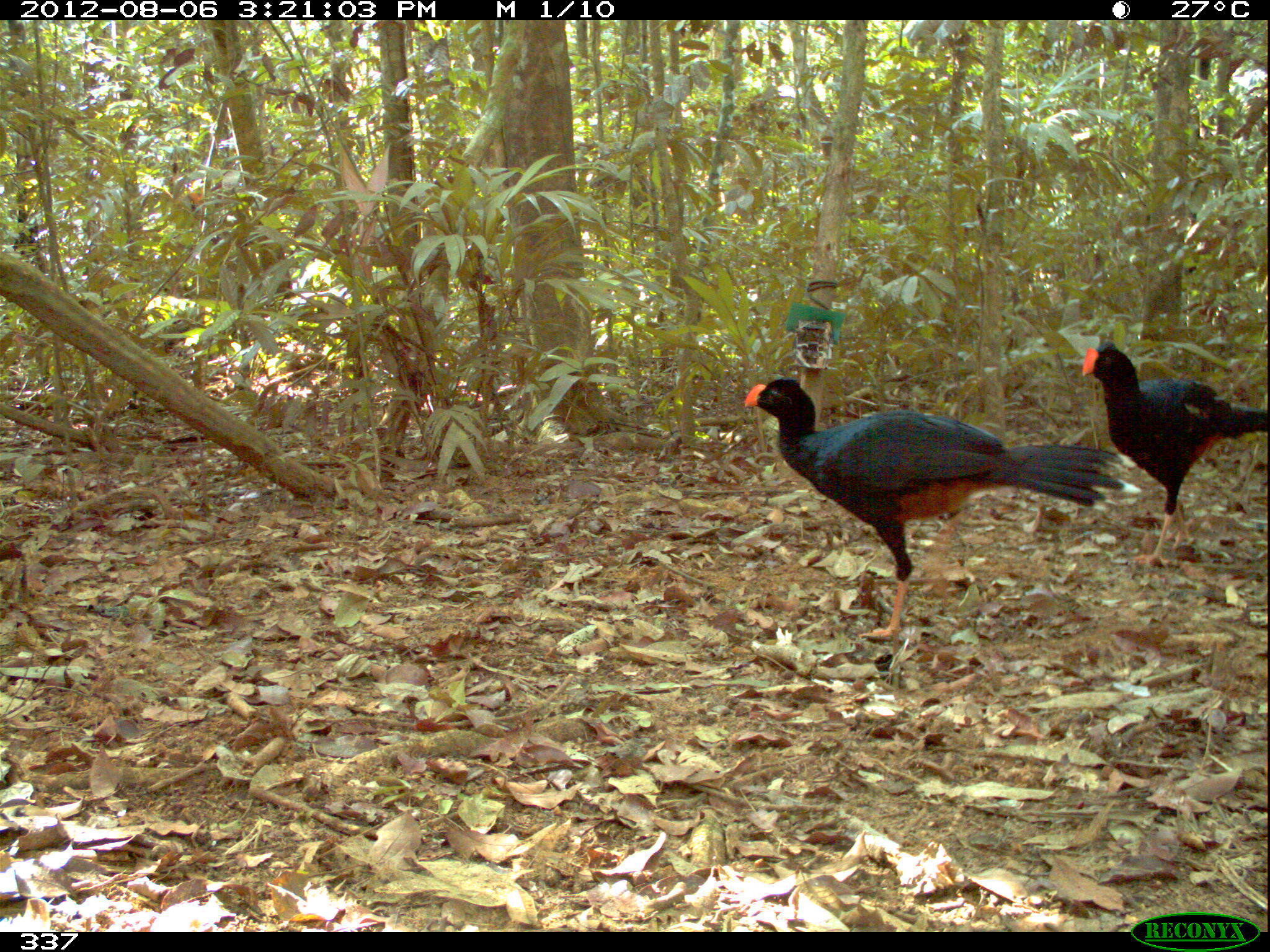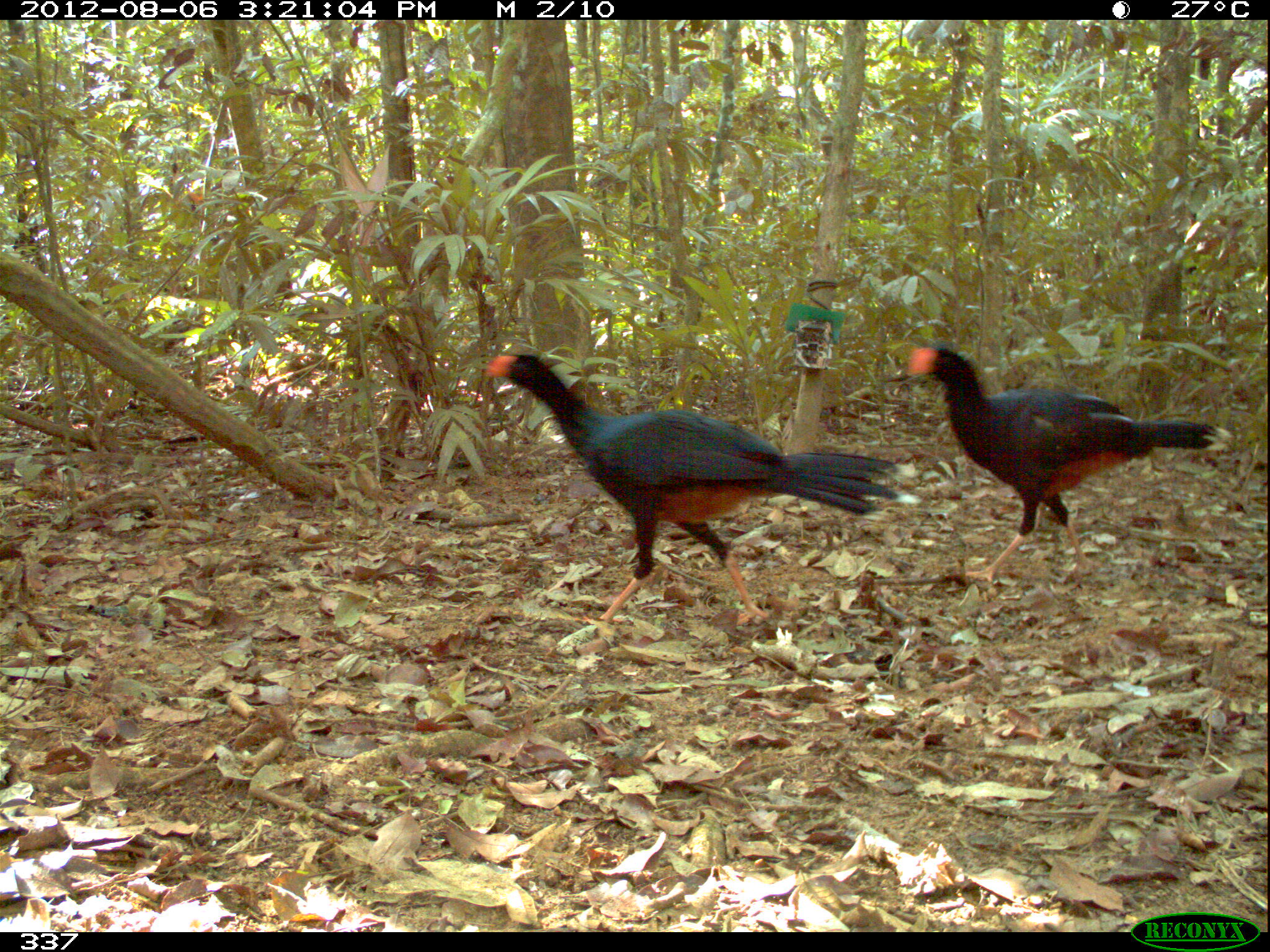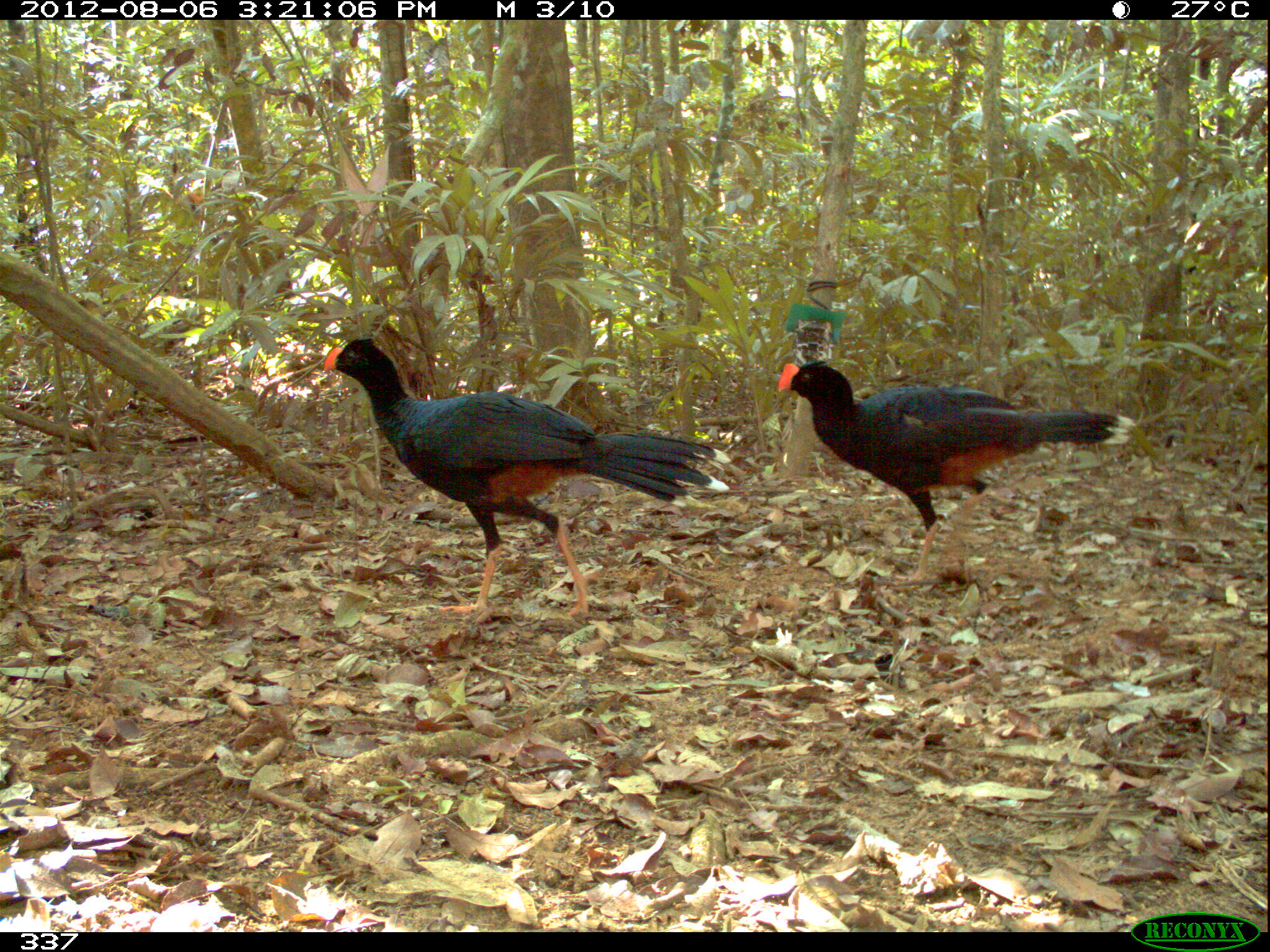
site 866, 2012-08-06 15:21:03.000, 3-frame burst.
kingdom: Animalia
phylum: Chordata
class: Aves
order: Galliformes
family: Cracidae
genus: Mitu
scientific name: Mitu tuberosum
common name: razor-billed curassow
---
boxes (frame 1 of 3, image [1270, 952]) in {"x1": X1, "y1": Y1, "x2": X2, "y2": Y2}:
mitu tuberosum: {"x1": 745, "y1": 376, "x2": 1122, "y2": 639}; {"x1": 1079, "y1": 340, "x2": 1270, "y2": 565}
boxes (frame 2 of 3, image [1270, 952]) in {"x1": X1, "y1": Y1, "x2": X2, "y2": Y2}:
mitu tuberosum: {"x1": 481, "y1": 354, "x2": 896, "y2": 626}; {"x1": 904, "y1": 341, "x2": 1219, "y2": 589}